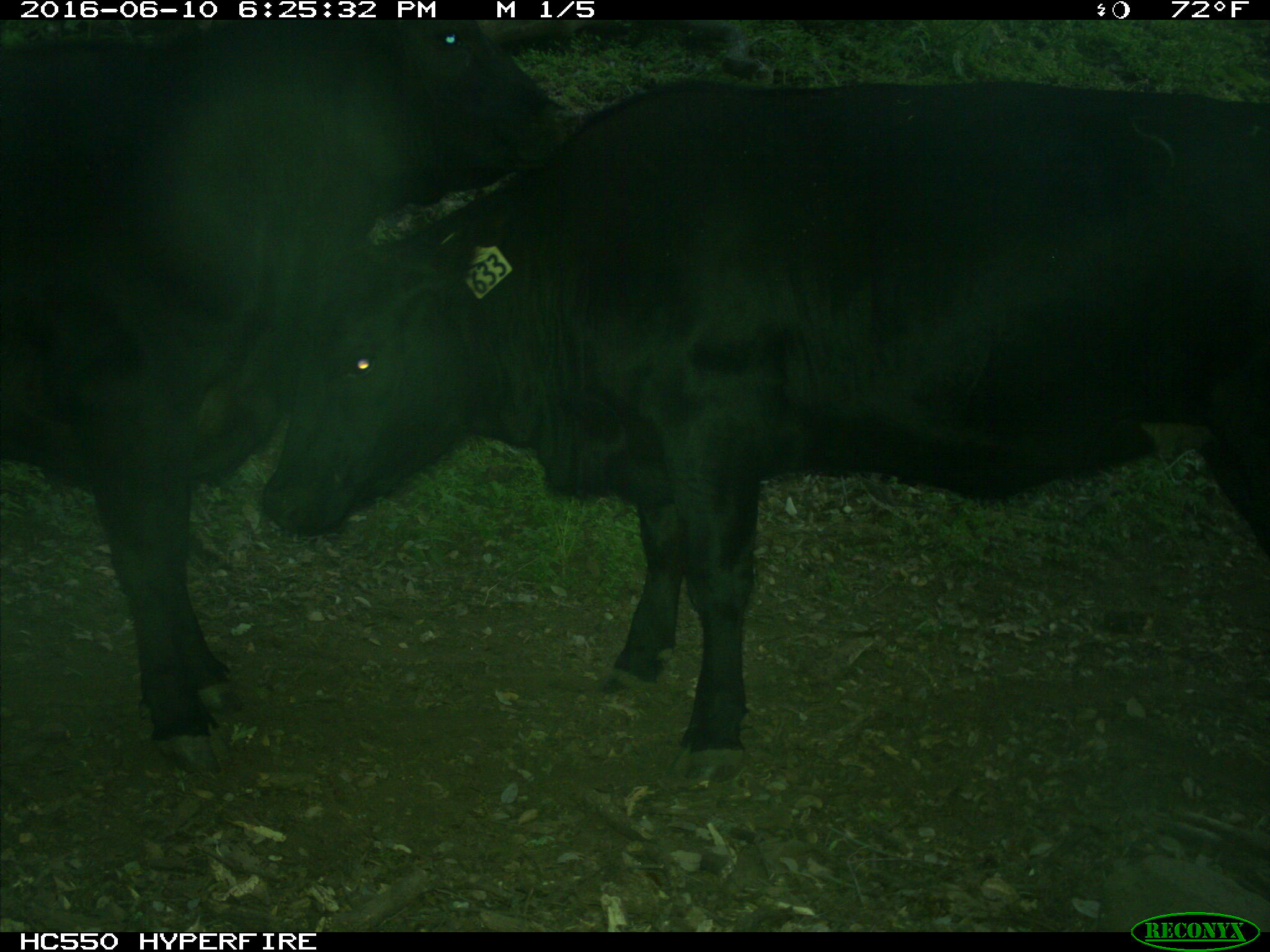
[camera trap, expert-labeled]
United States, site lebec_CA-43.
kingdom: Animalia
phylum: Chordata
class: Mammalia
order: Artiodactyla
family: Bovidae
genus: Bos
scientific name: Bos taurus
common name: domestic cow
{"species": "Bos taurus (domestic cow)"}